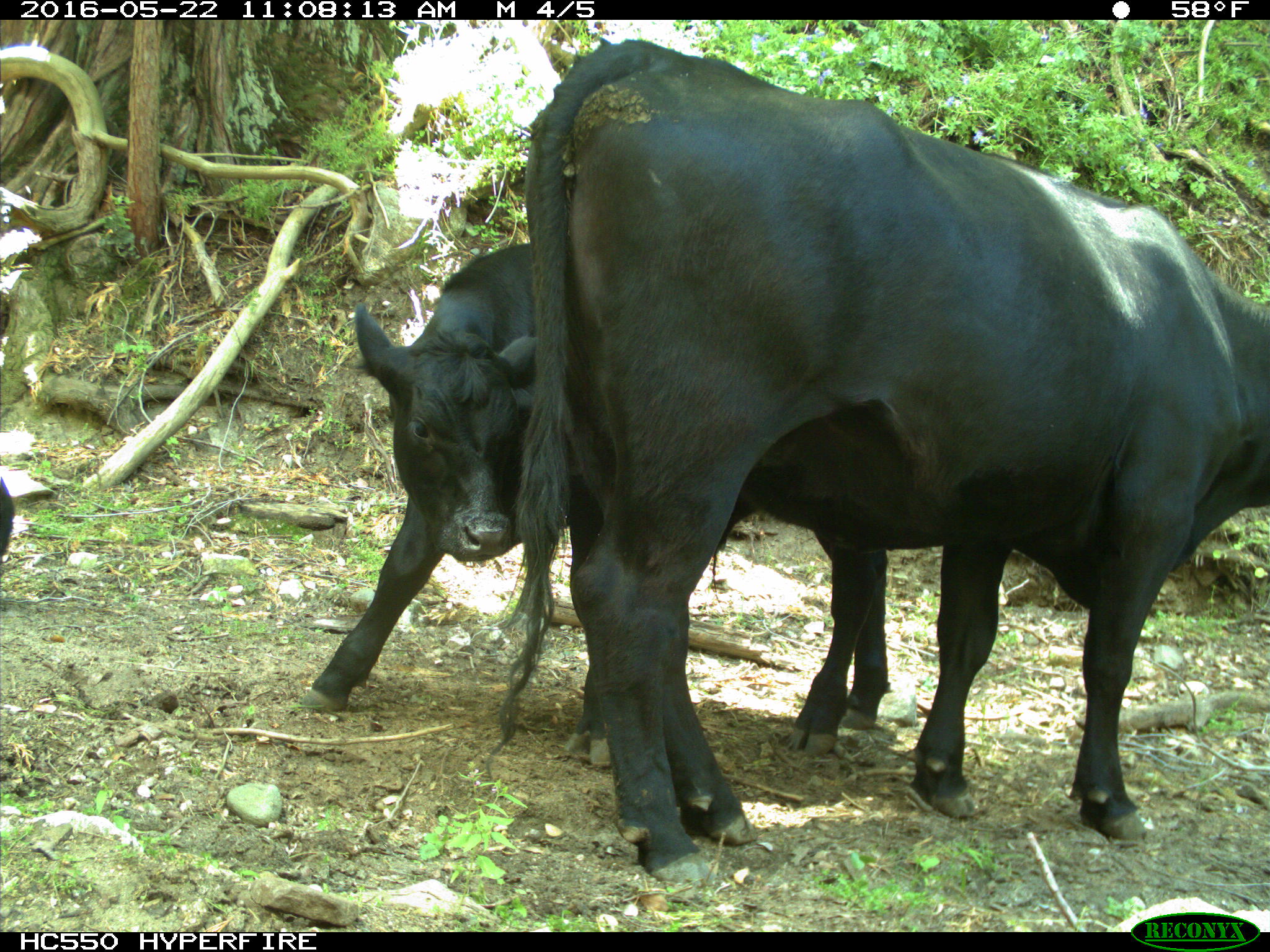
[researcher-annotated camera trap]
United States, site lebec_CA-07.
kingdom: Animalia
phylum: Chordata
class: Mammalia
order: Artiodactyla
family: Bovidae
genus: Bos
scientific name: Bos taurus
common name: domestic cow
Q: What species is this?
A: Bos taurus (domestic cow).